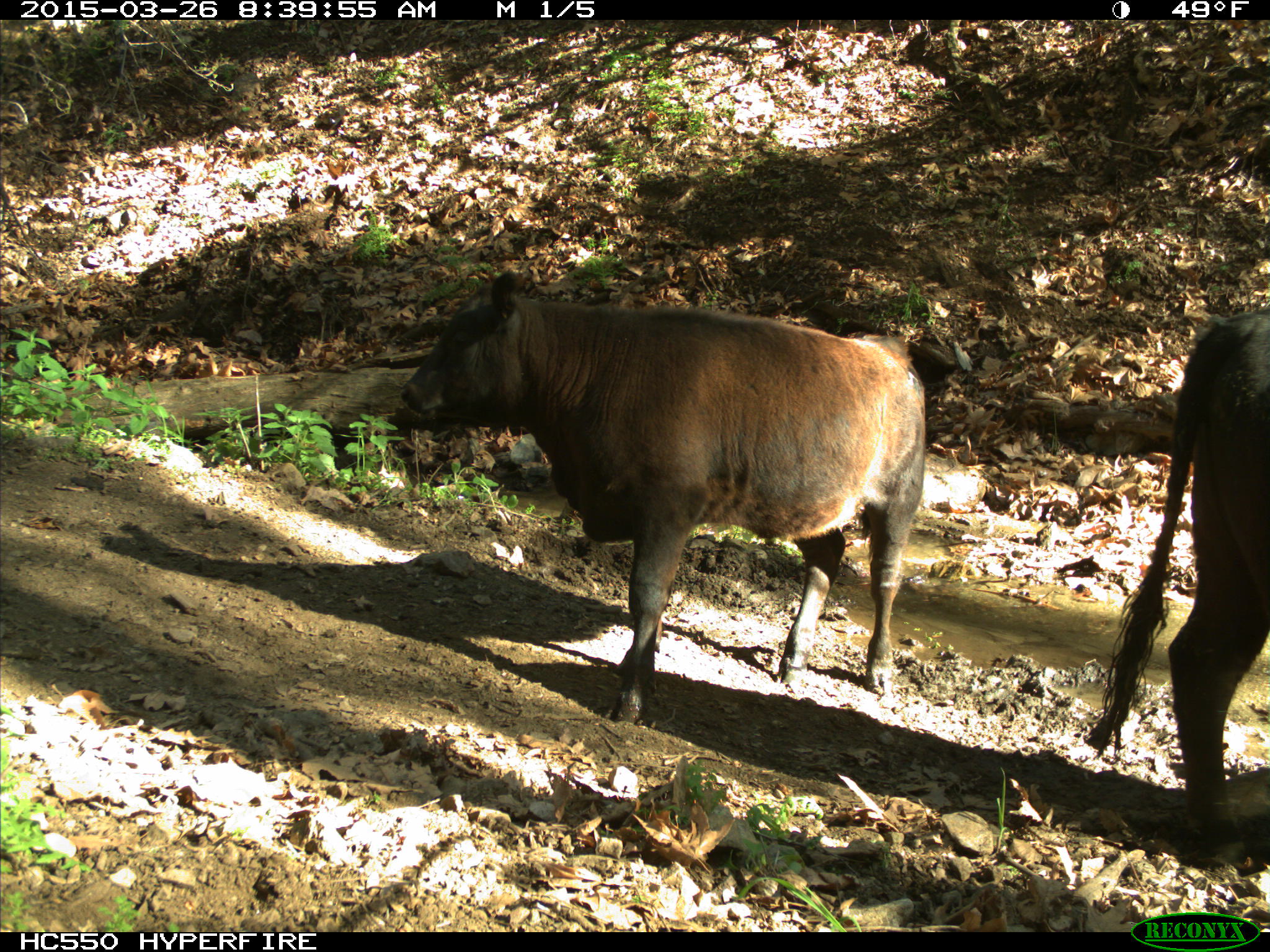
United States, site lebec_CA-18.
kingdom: Animalia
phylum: Chordata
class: Mammalia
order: Artiodactyla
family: Bovidae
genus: Bos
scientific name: Bos taurus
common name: domestic cow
Bos taurus (domestic cow).